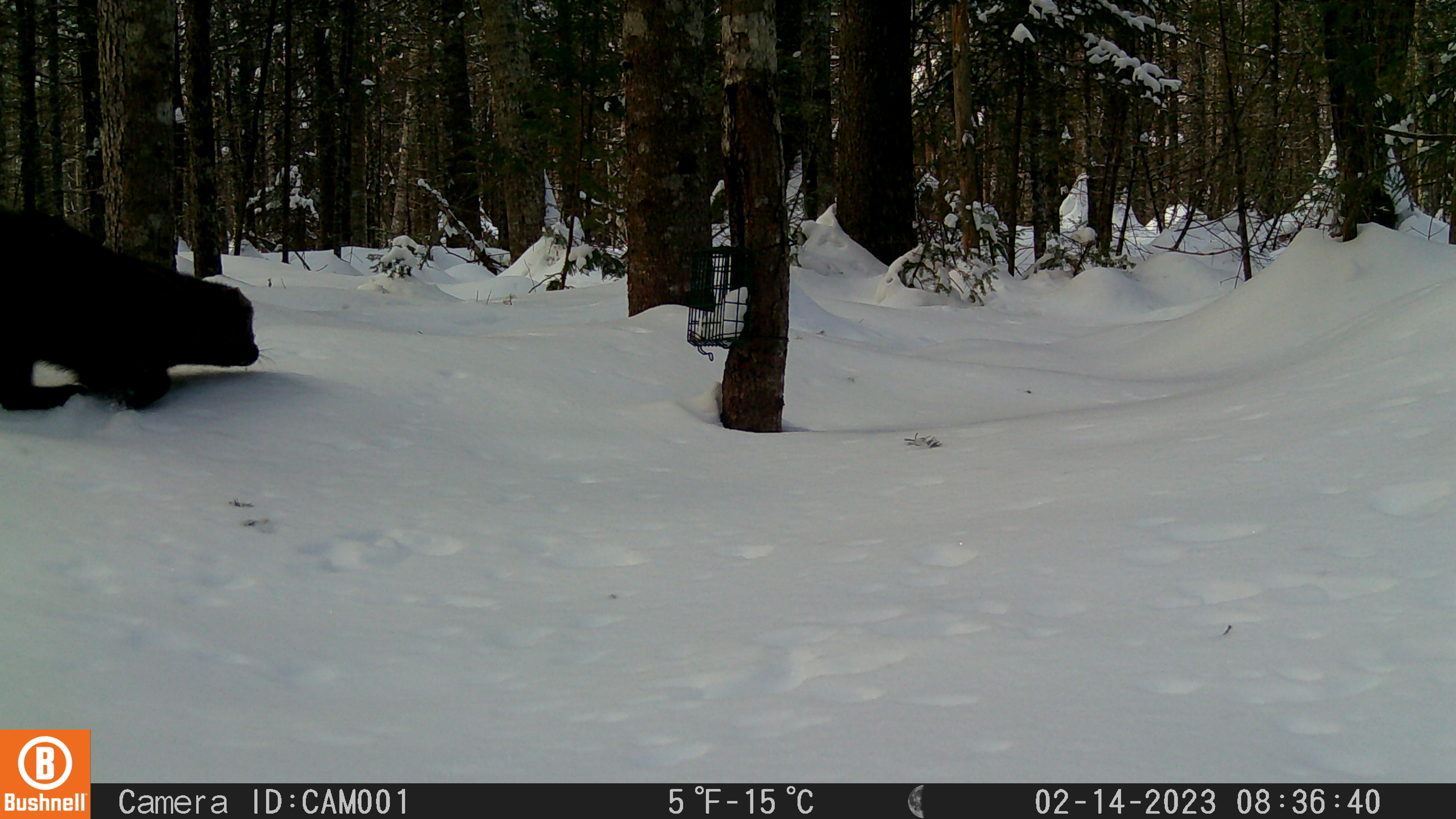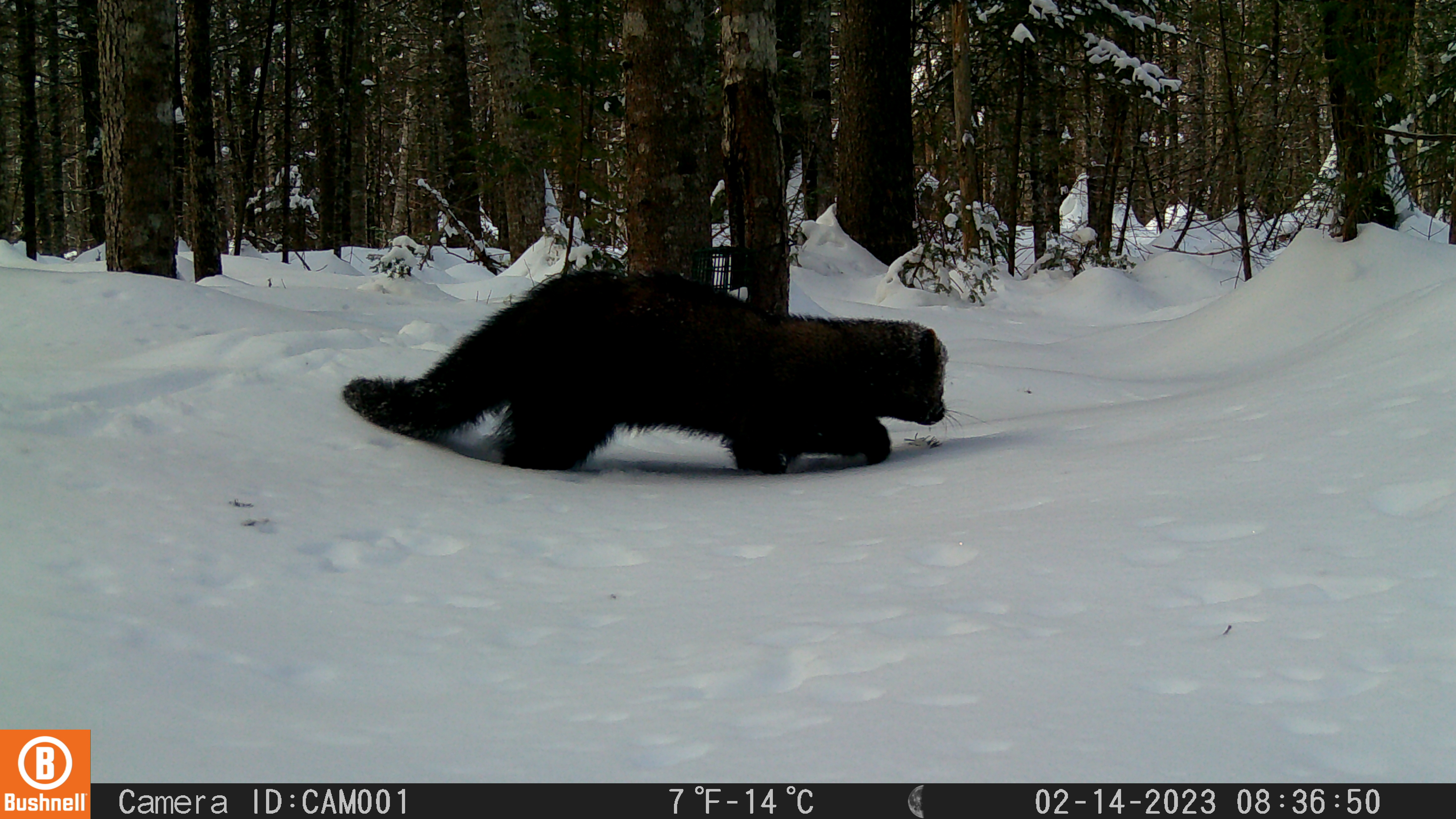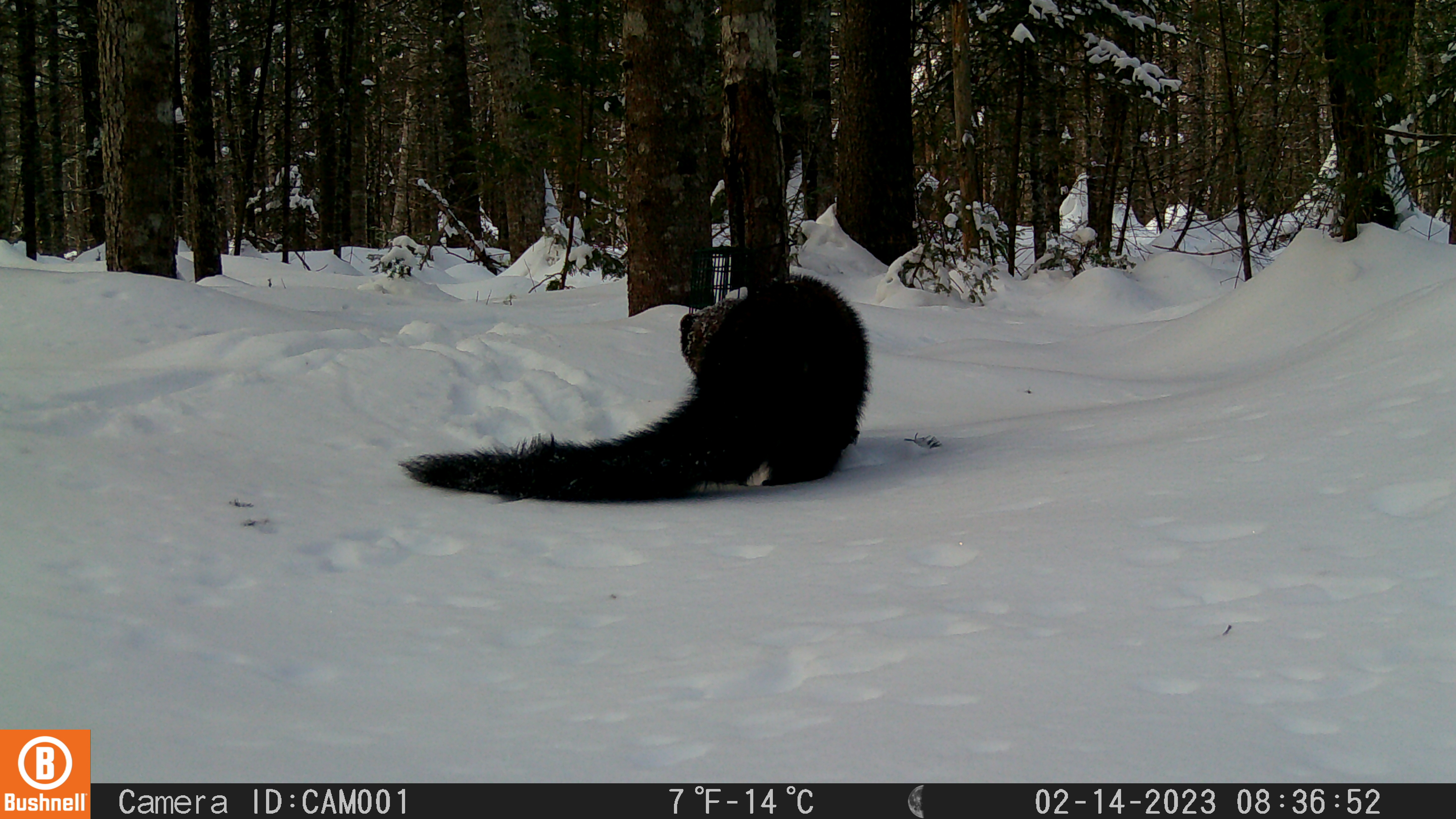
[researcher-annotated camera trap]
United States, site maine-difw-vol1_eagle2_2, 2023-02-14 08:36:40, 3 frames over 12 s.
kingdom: Animalia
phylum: Chordata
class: Mammalia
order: Carnivora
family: Mustelidae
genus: Pekania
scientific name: Pekania pennanti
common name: fisher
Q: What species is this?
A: Fisher (Pekania pennanti).